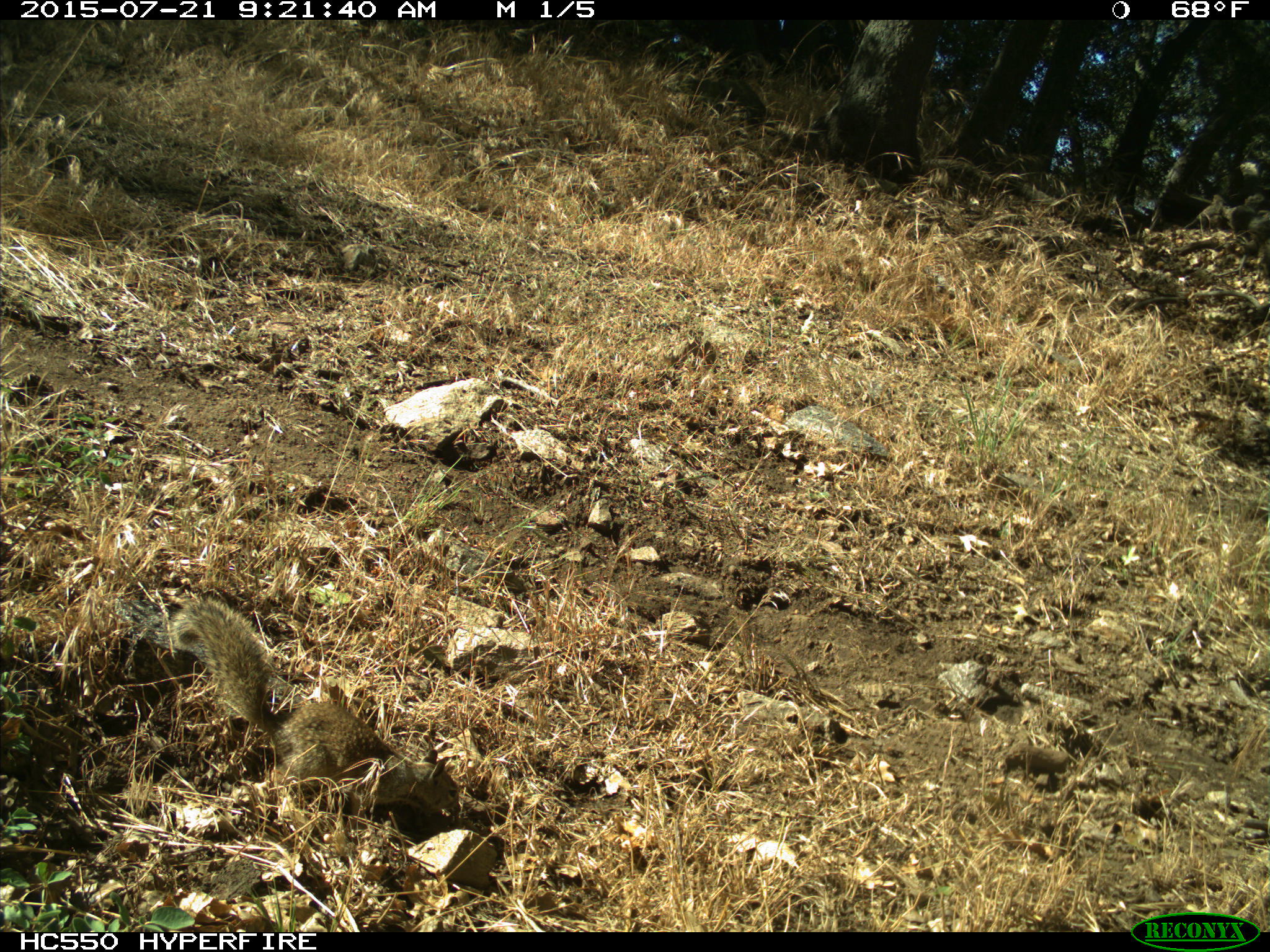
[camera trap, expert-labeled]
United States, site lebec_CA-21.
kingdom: Animalia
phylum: Chordata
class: Mammalia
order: Rodentia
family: Sciuridae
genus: Otospermophilus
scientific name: Otospermophilus beecheyi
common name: california ground squirrel